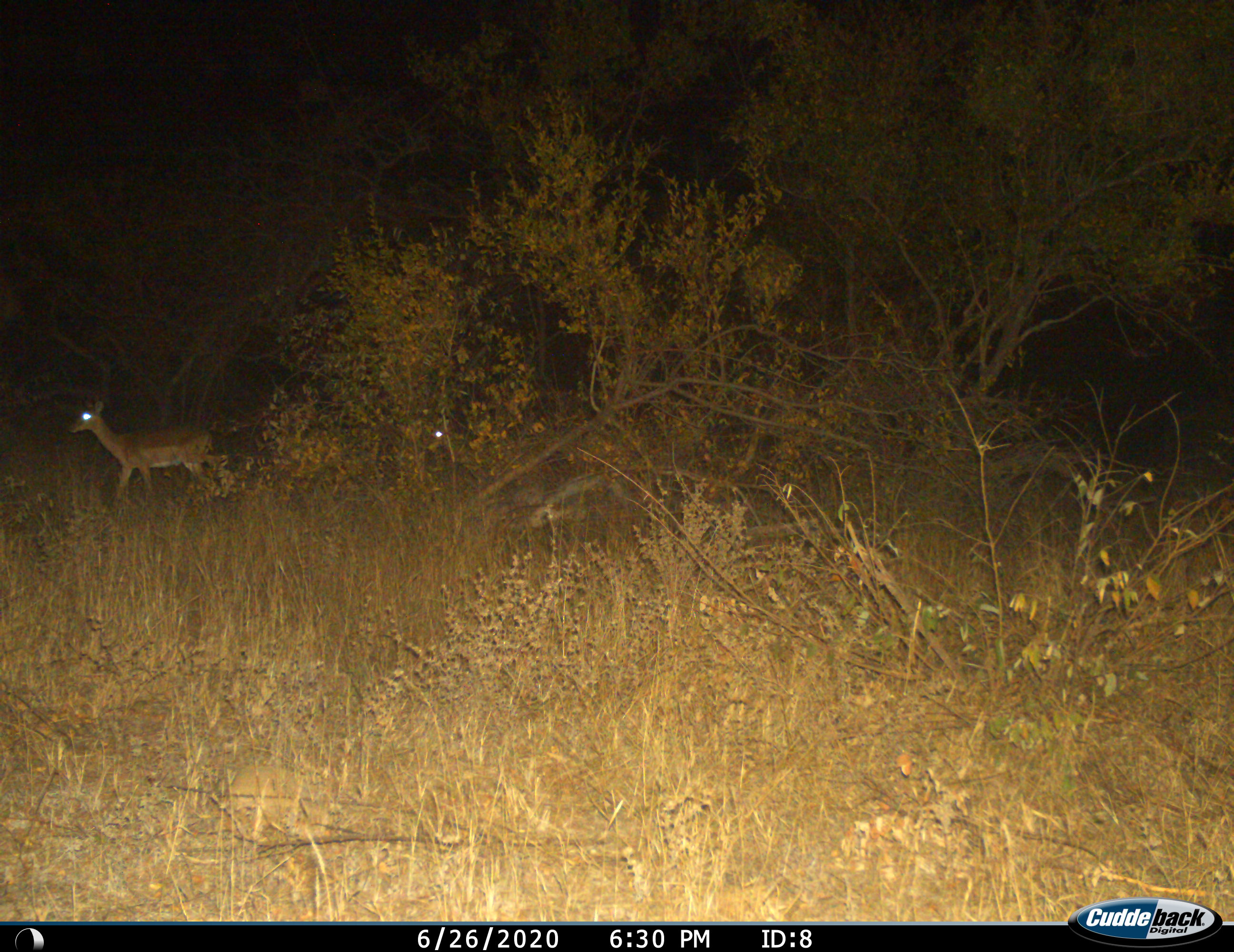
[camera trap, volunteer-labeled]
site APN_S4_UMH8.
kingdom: Animalia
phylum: Chordata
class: Mammalia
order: Artiodactyla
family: Bovidae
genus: Aepyceros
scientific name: Aepyceros melampus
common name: impala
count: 2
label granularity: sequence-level